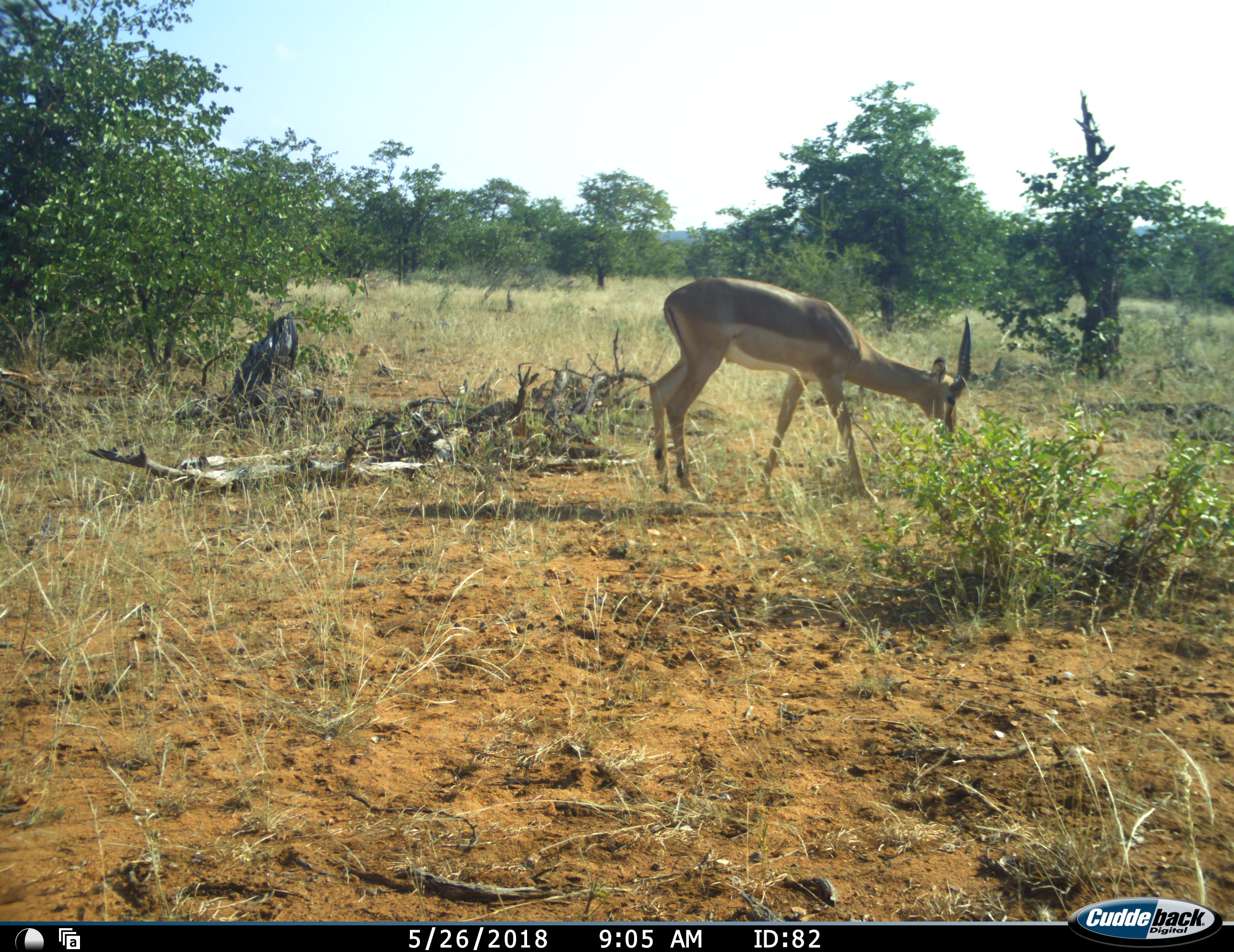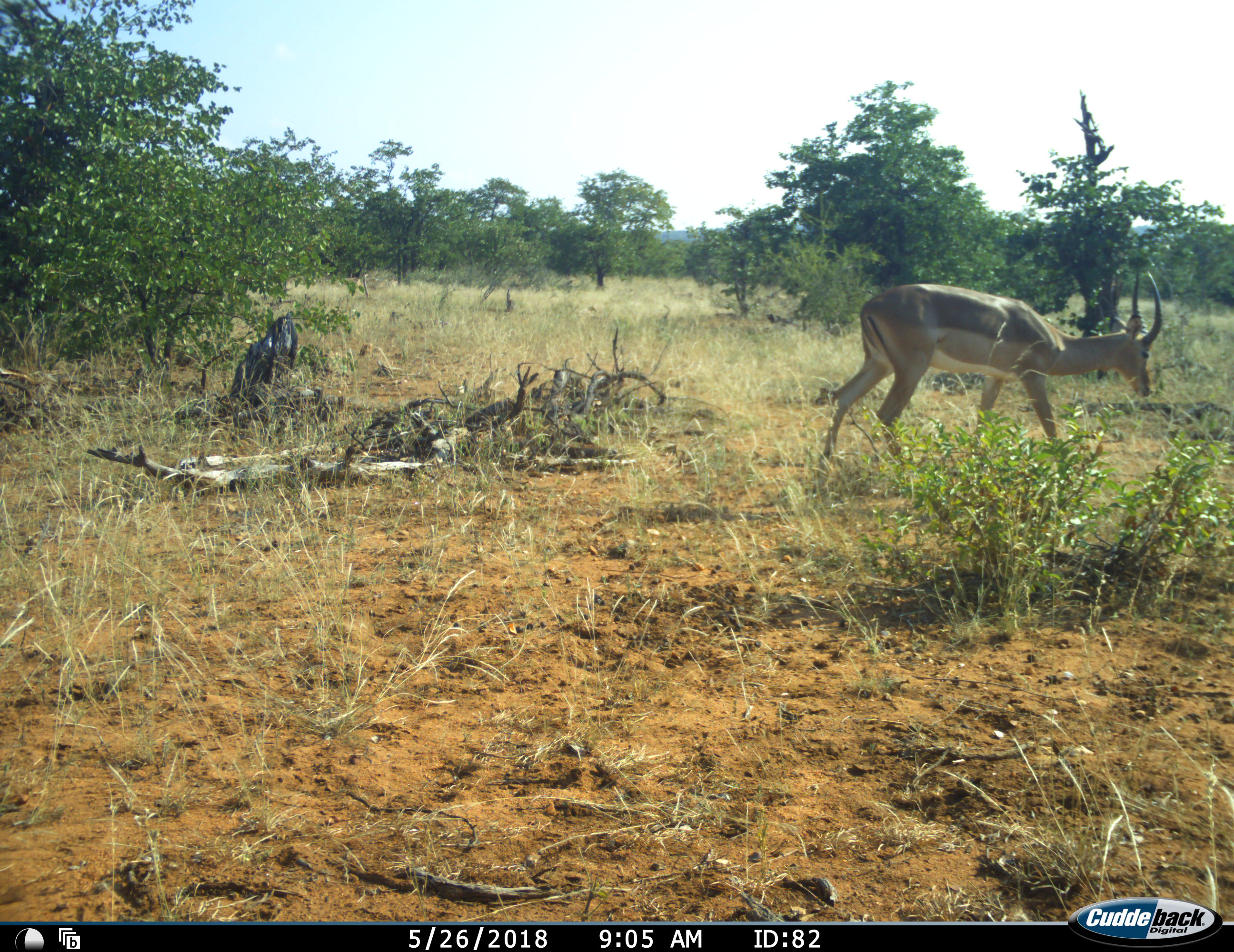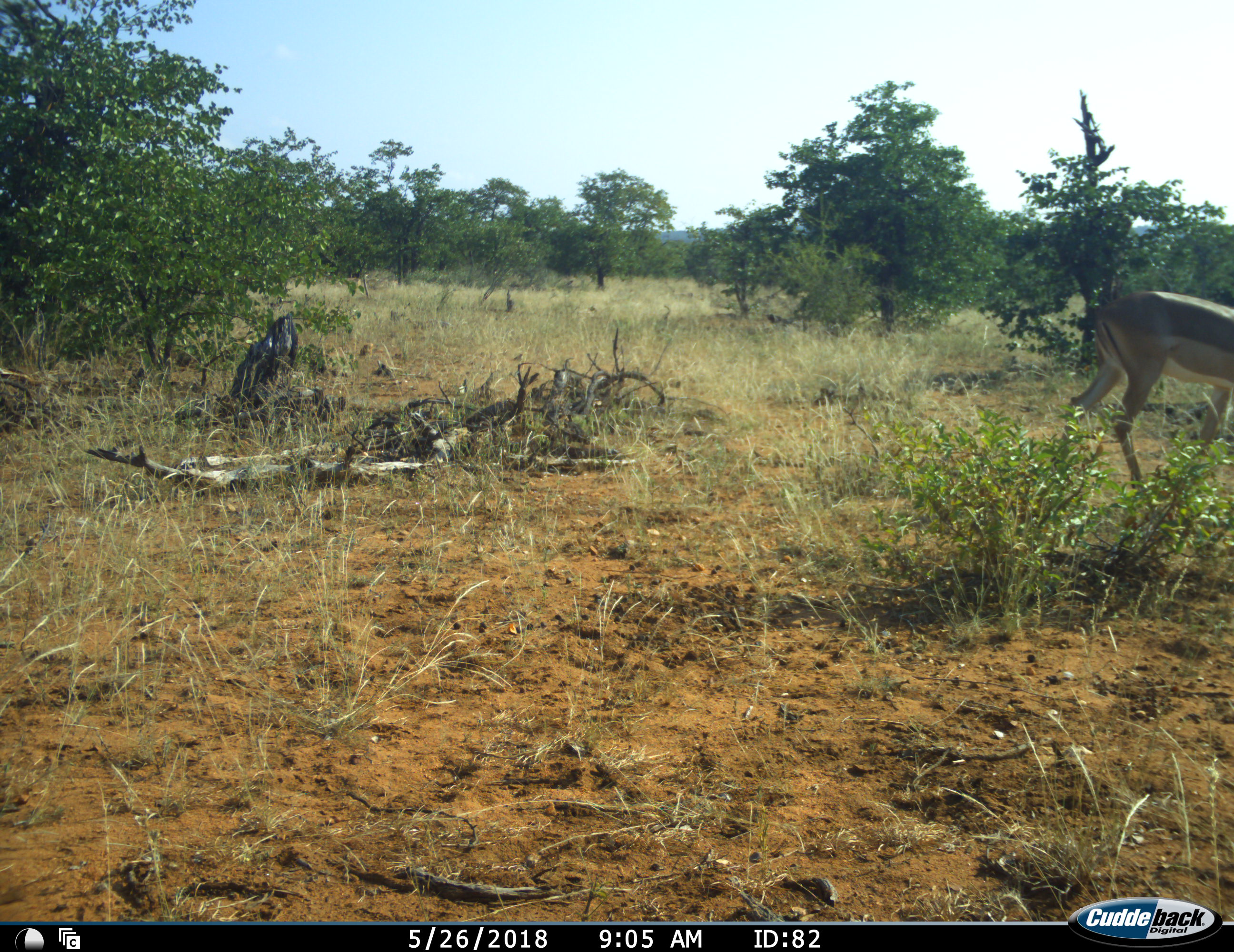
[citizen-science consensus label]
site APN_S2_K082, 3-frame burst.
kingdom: Animalia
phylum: Chordata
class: Mammalia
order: Artiodactyla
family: Bovidae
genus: Aepyceros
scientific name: Aepyceros melampus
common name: impala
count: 1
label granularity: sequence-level